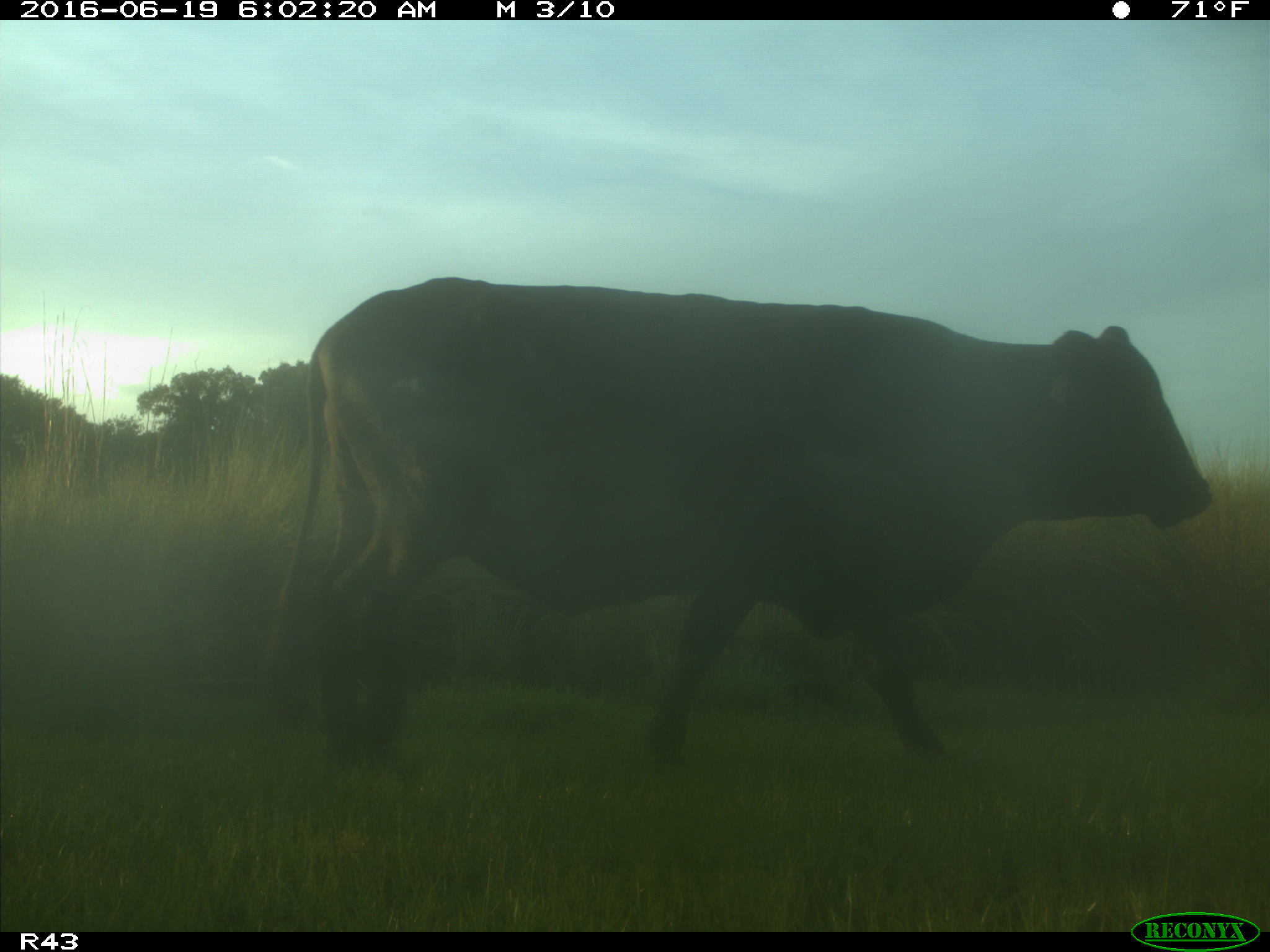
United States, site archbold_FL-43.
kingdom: Animalia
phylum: Chordata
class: Mammalia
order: Artiodactyla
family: Bovidae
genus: Bos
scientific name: Bos taurus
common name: domestic cow